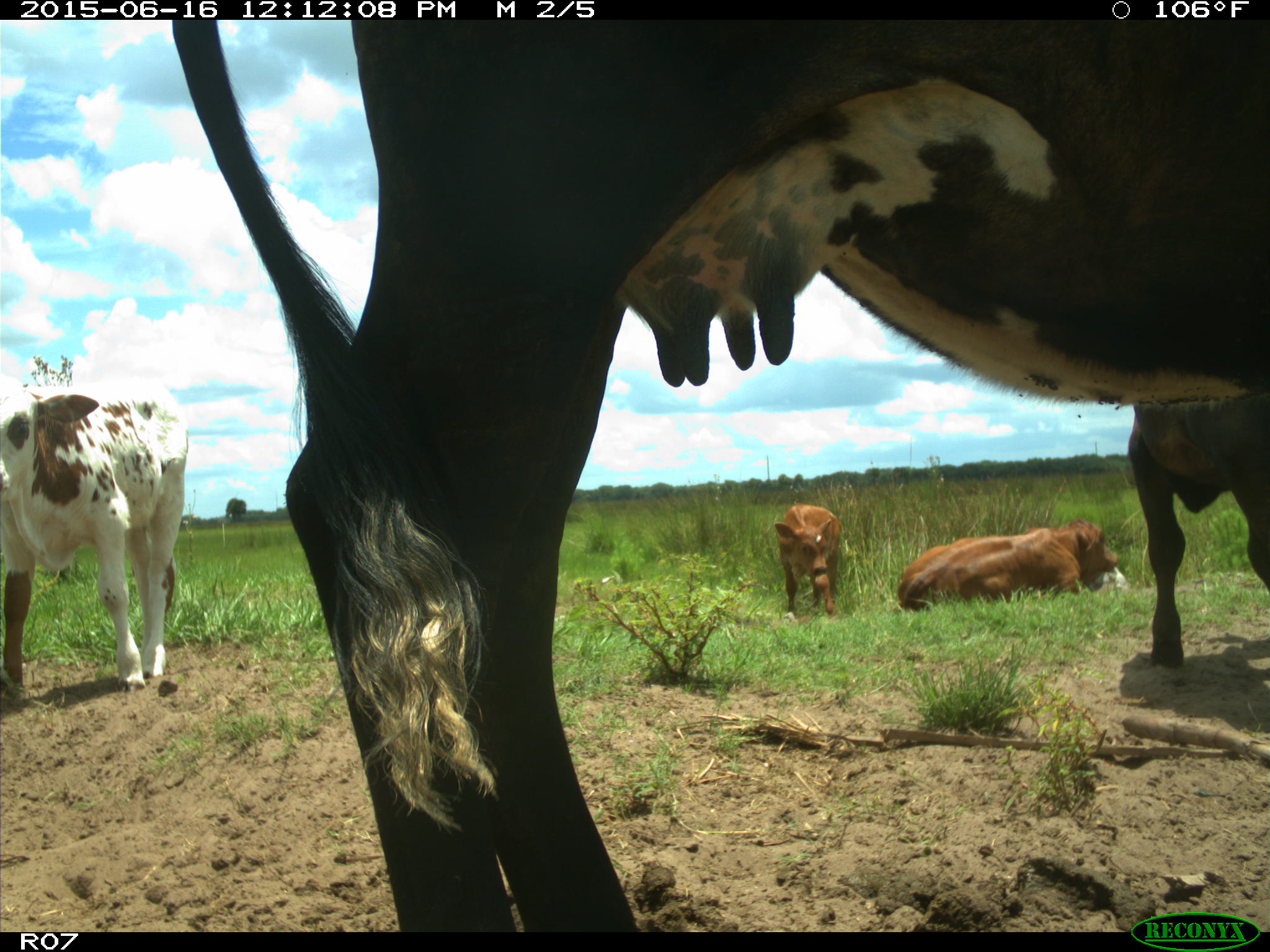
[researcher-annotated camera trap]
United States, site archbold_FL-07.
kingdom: Animalia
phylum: Chordata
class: Mammalia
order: Artiodactyla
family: Bovidae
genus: Bos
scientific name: Bos taurus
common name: domestic cow